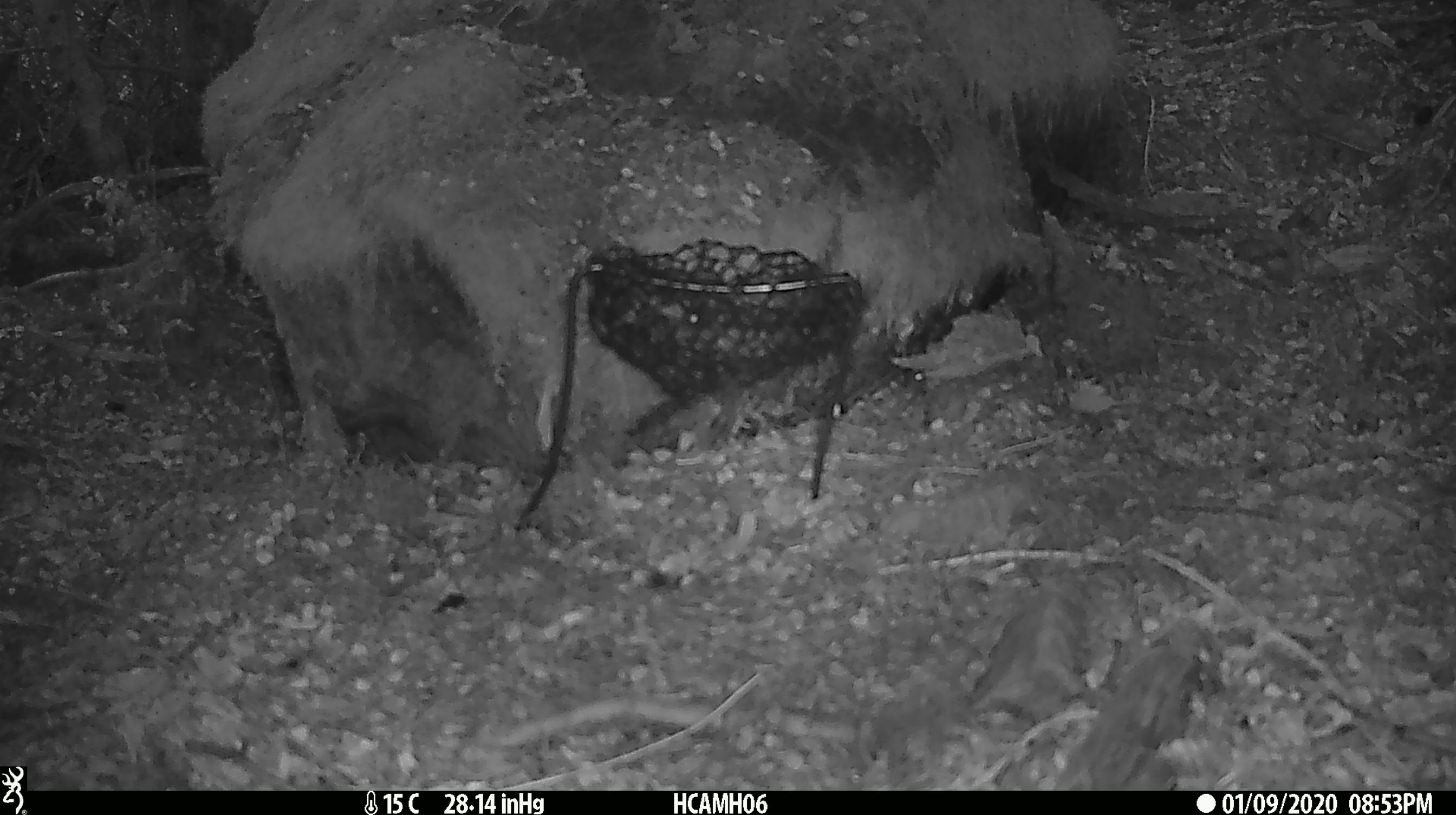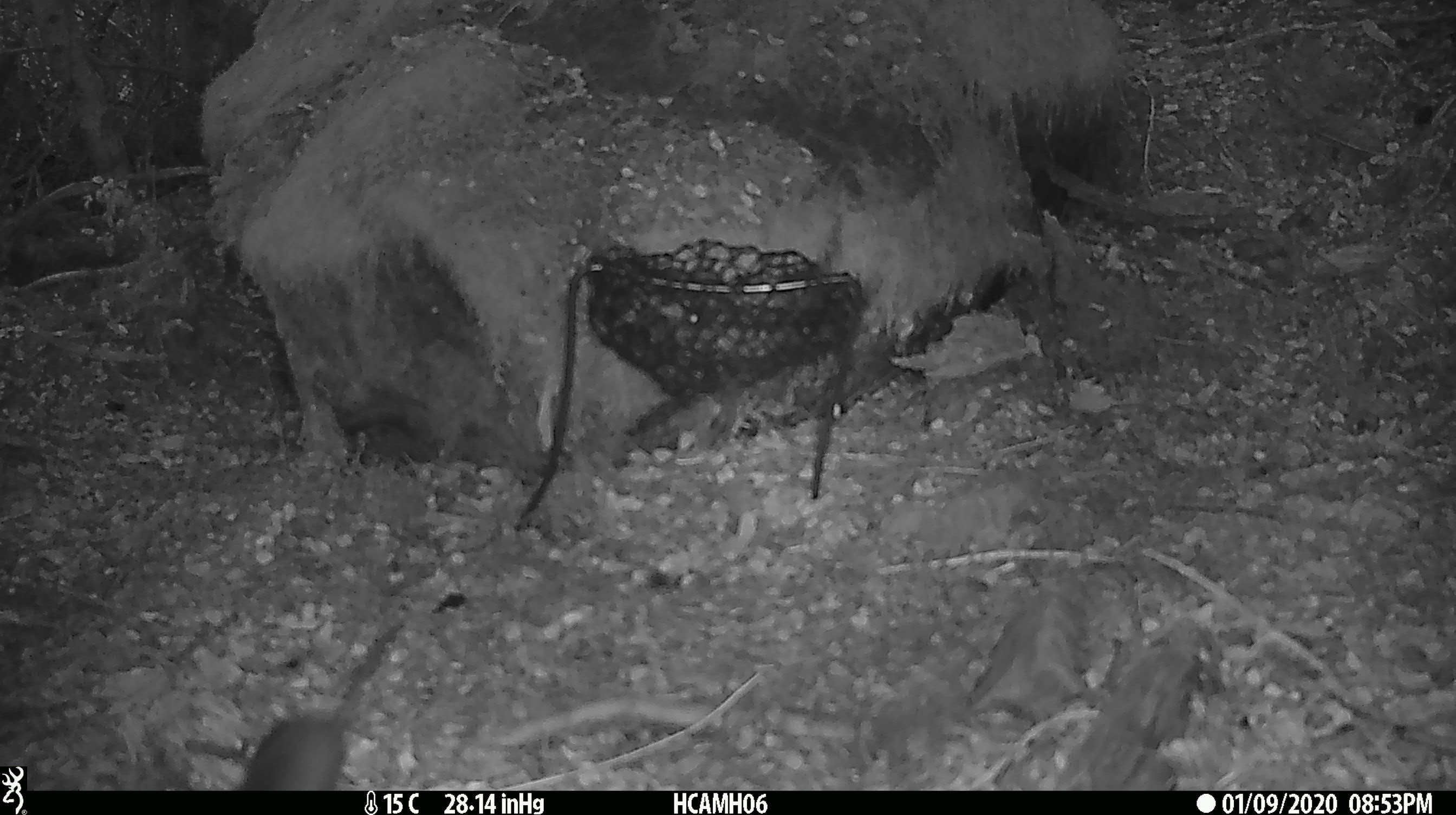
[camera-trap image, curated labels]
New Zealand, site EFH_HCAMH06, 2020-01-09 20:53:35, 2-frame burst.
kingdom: Animalia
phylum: Chordata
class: Mammalia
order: Rodentia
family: Muridae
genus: Mus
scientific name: Mus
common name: mouse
Mouse (Mus).